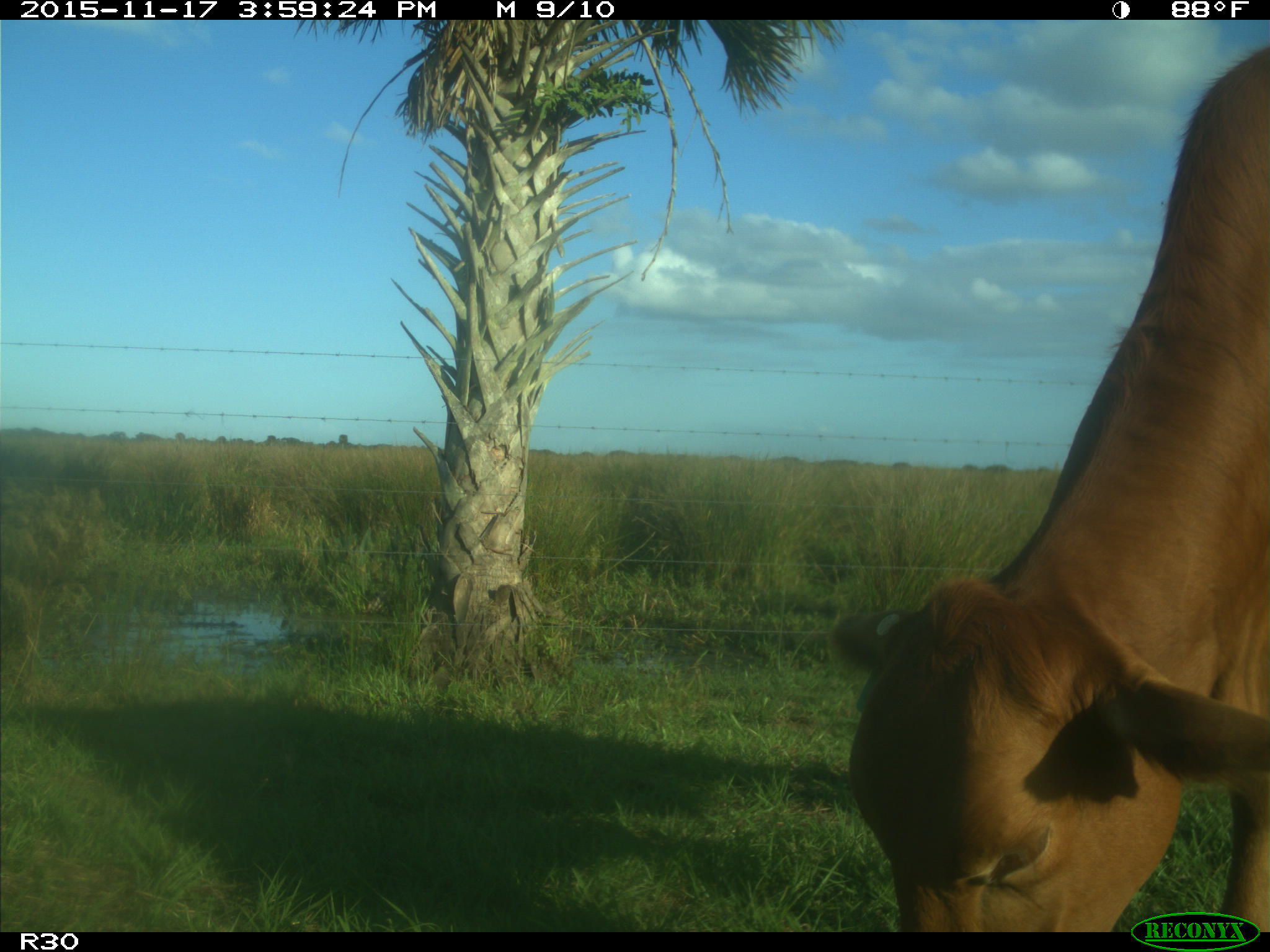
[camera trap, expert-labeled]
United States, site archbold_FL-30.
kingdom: Animalia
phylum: Chordata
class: Mammalia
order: Artiodactyla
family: Bovidae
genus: Bos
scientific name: Bos taurus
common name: domestic cow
Bos taurus (domestic cow).